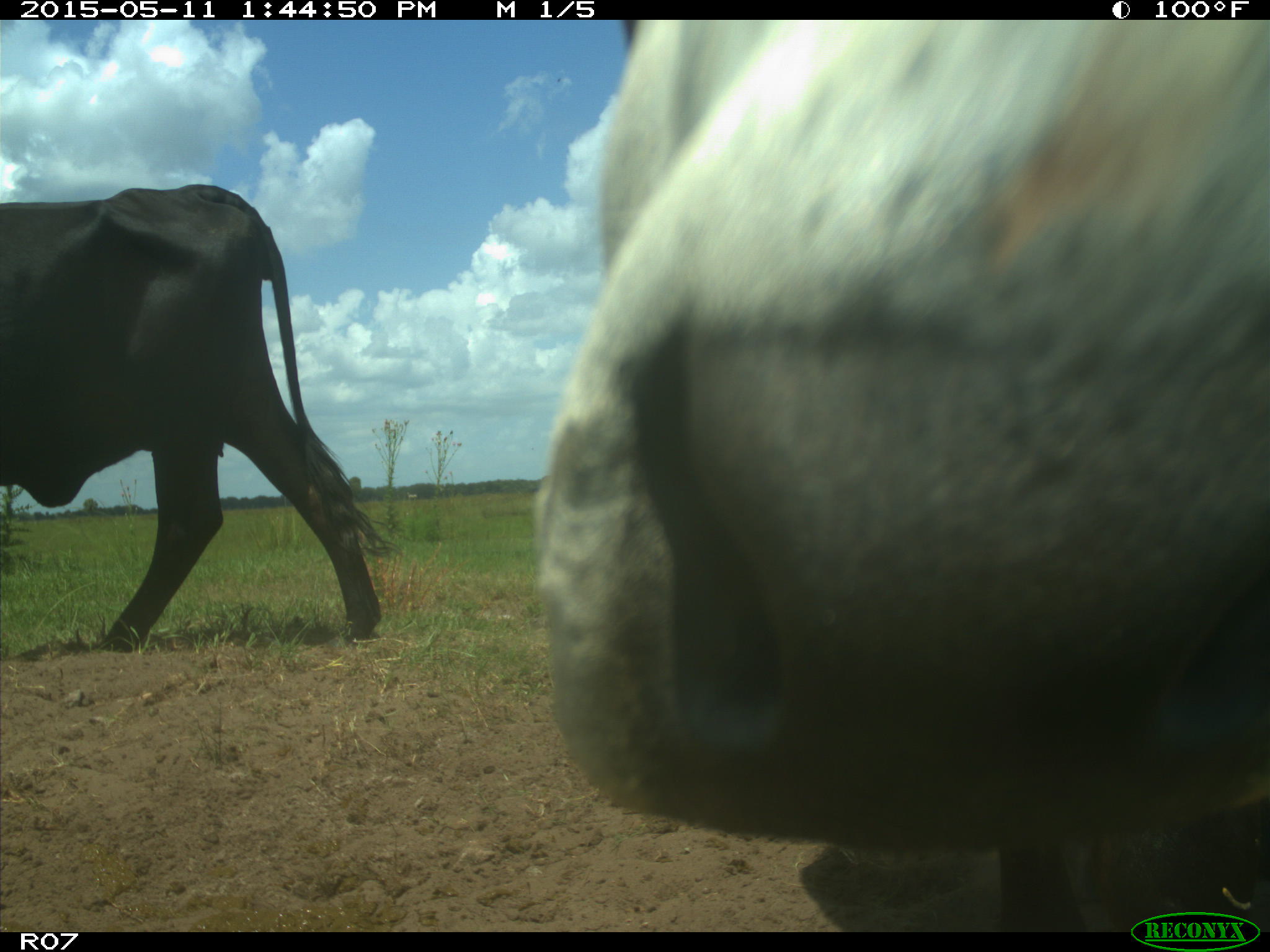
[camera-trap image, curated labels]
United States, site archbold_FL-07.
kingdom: Animalia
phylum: Chordata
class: Mammalia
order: Artiodactyla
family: Bovidae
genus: Bos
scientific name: Bos taurus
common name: domestic cow